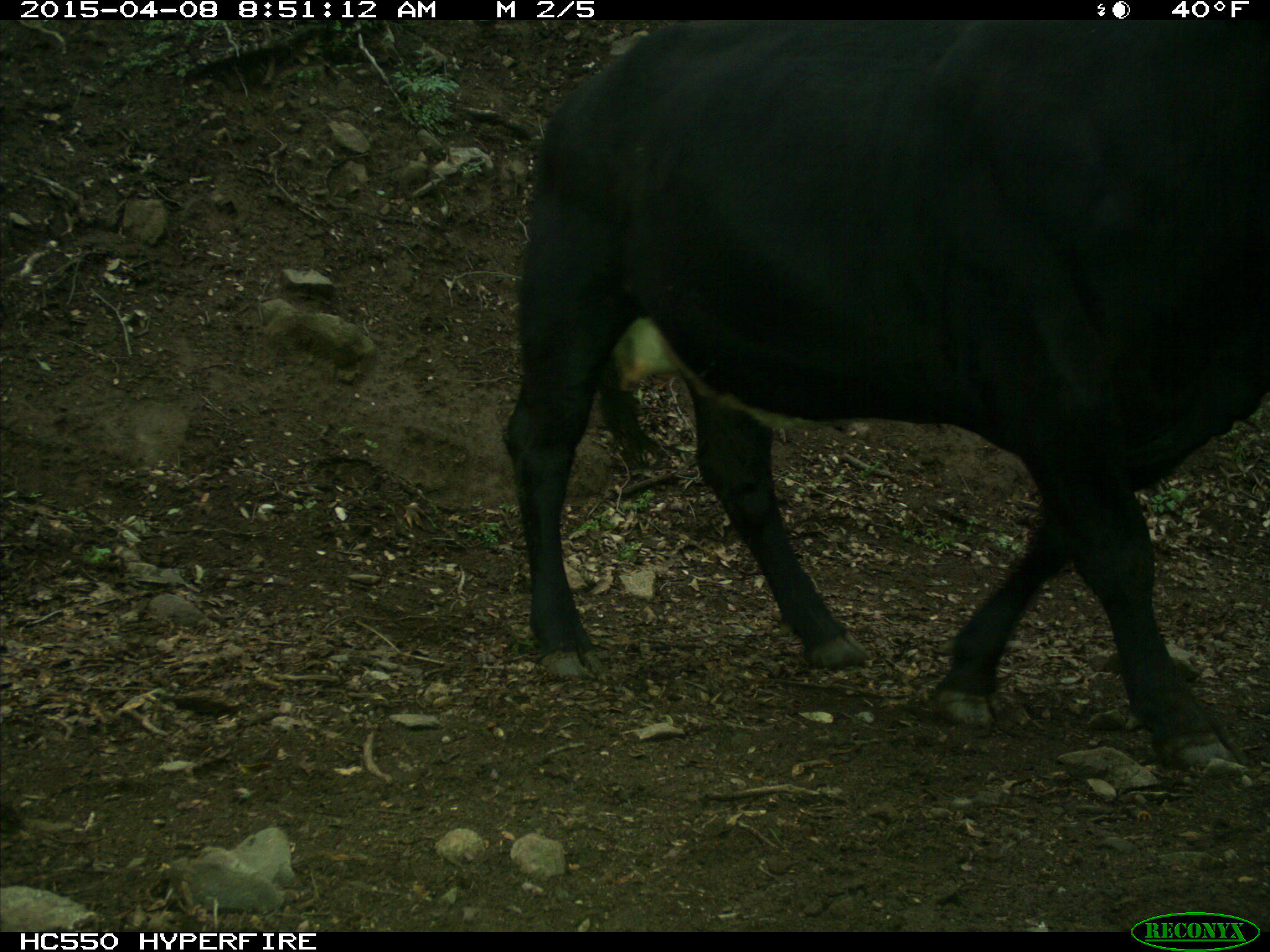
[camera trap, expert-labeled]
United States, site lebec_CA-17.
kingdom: Animalia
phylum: Chordata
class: Mammalia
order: Artiodactyla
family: Bovidae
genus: Bos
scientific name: Bos taurus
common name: domestic cow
Bos taurus (domestic cow).